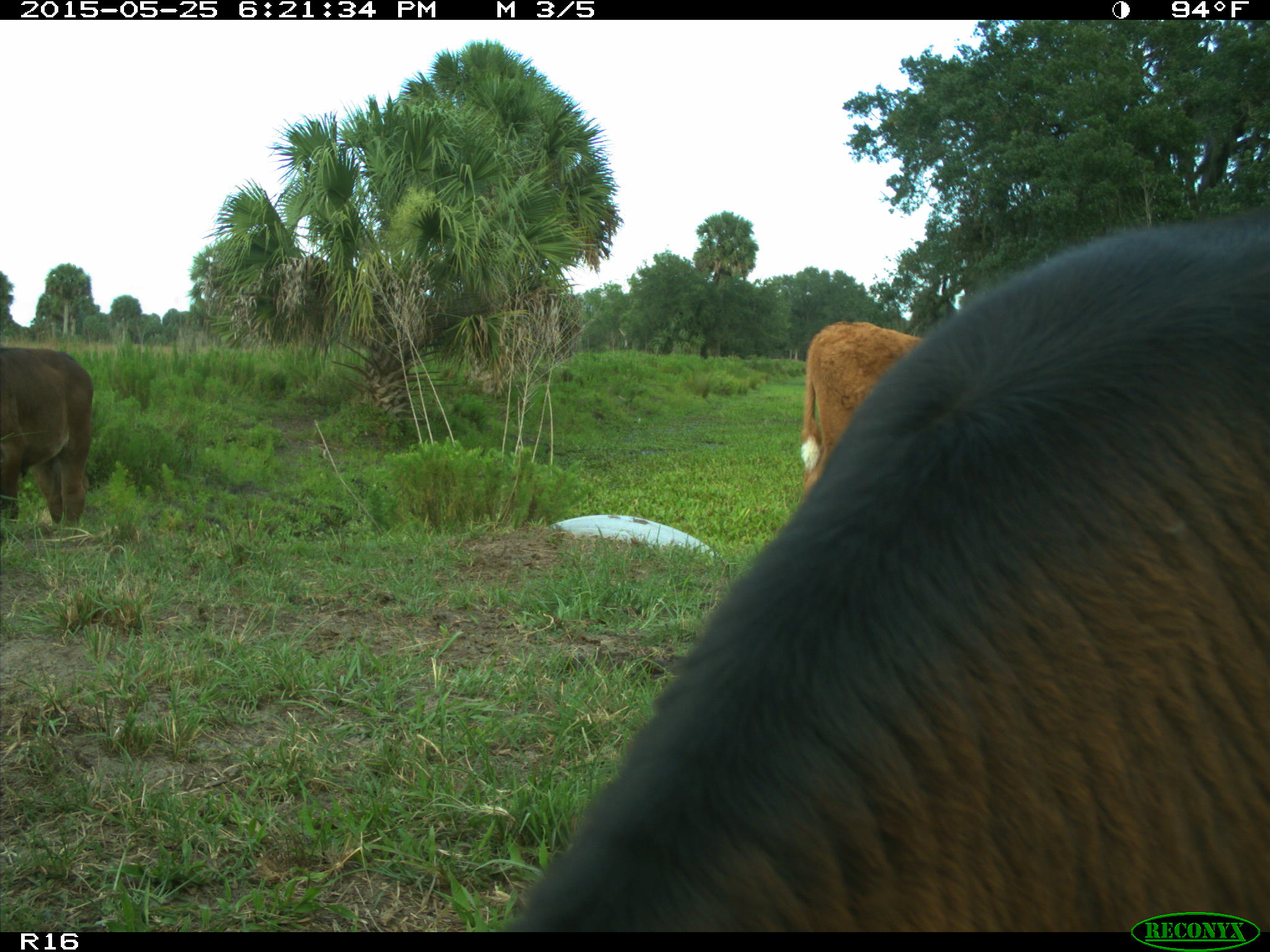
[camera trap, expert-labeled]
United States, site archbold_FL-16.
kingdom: Animalia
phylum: Chordata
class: Mammalia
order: Artiodactyla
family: Bovidae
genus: Bos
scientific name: Bos taurus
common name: domestic cow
Bos taurus (domestic cow).